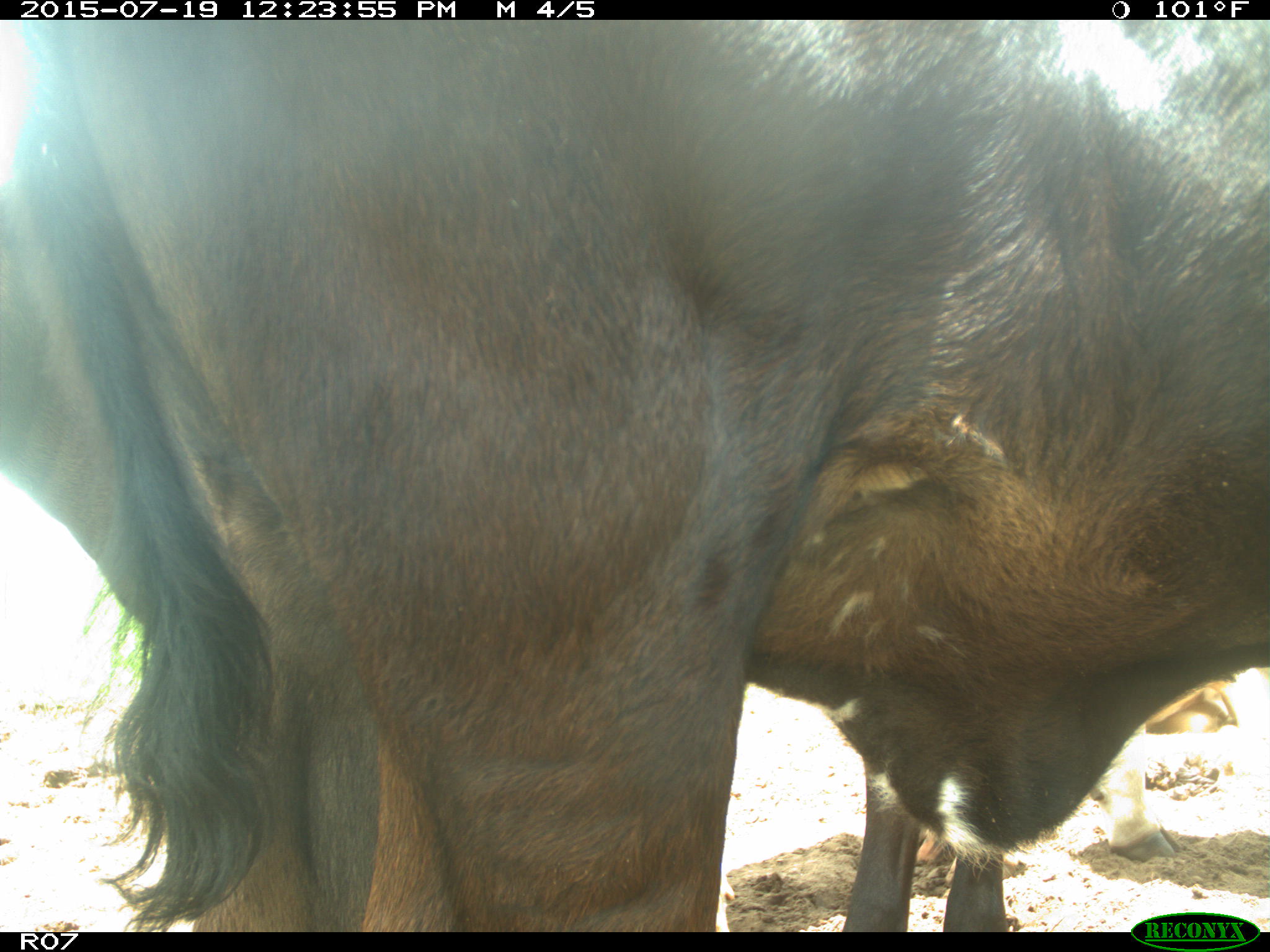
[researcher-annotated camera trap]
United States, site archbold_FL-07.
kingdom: Animalia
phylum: Chordata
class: Mammalia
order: Artiodactyla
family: Bovidae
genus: Bos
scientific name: Bos taurus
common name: domestic cow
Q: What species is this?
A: Bos taurus (domestic cow).